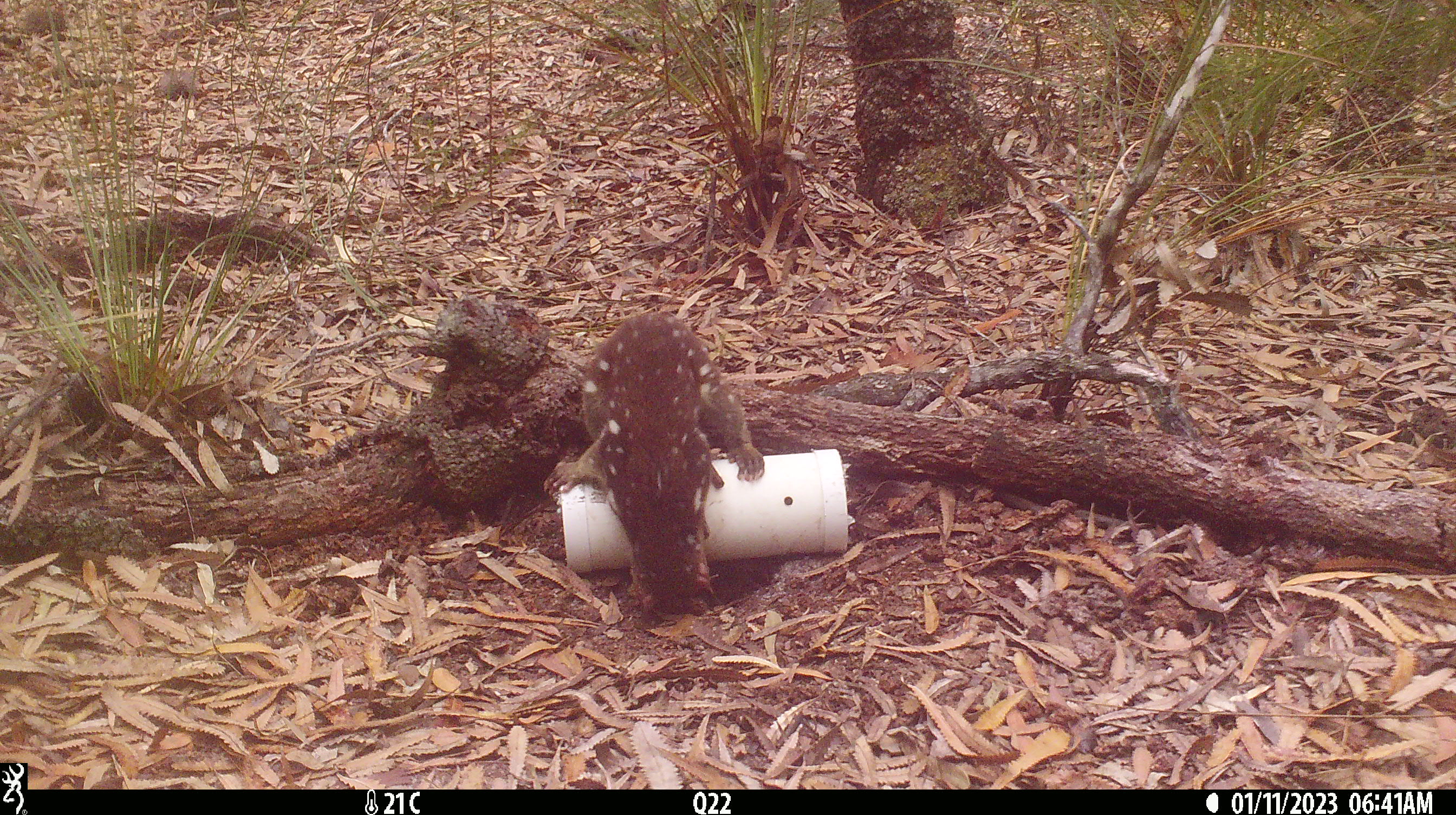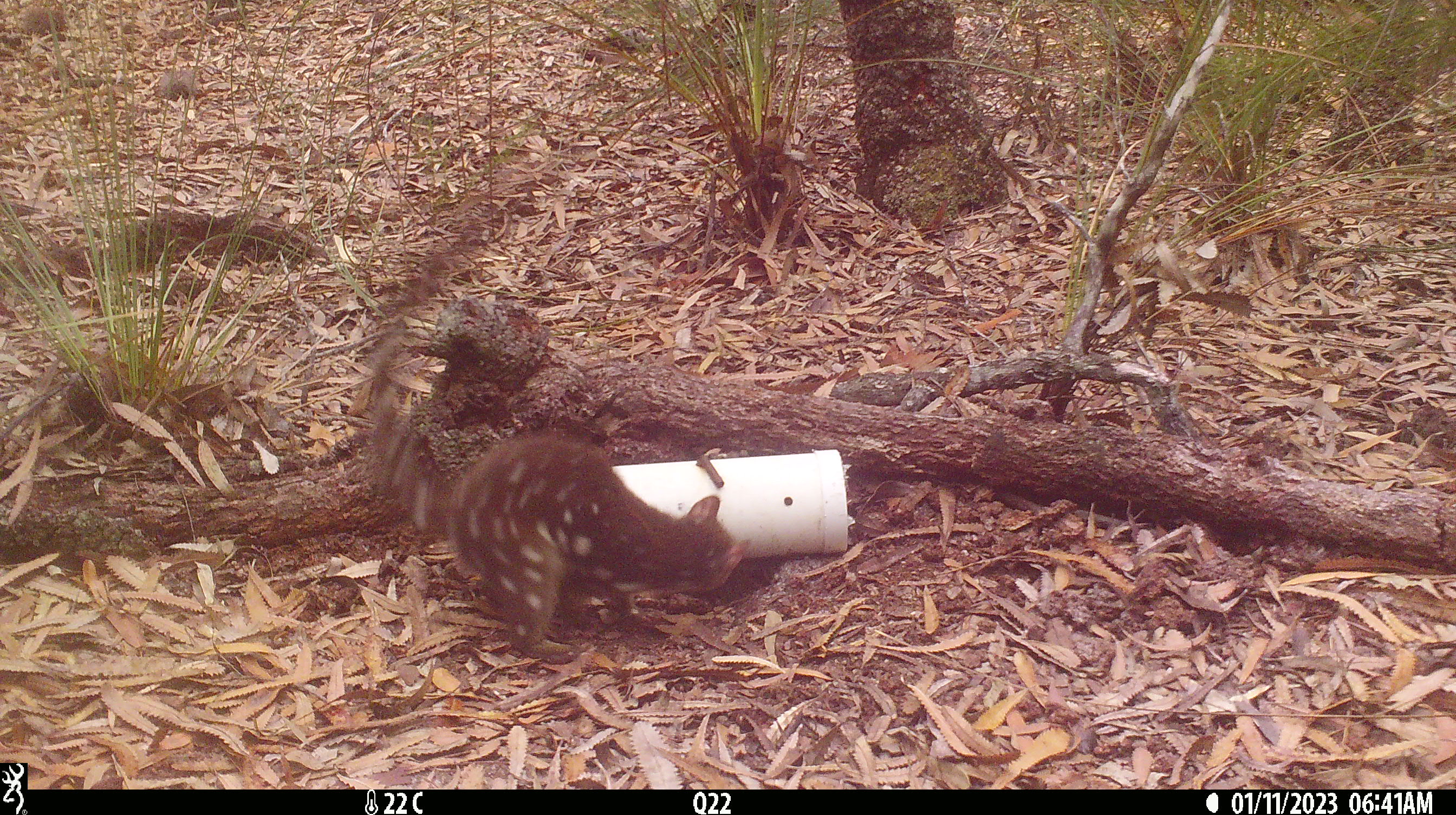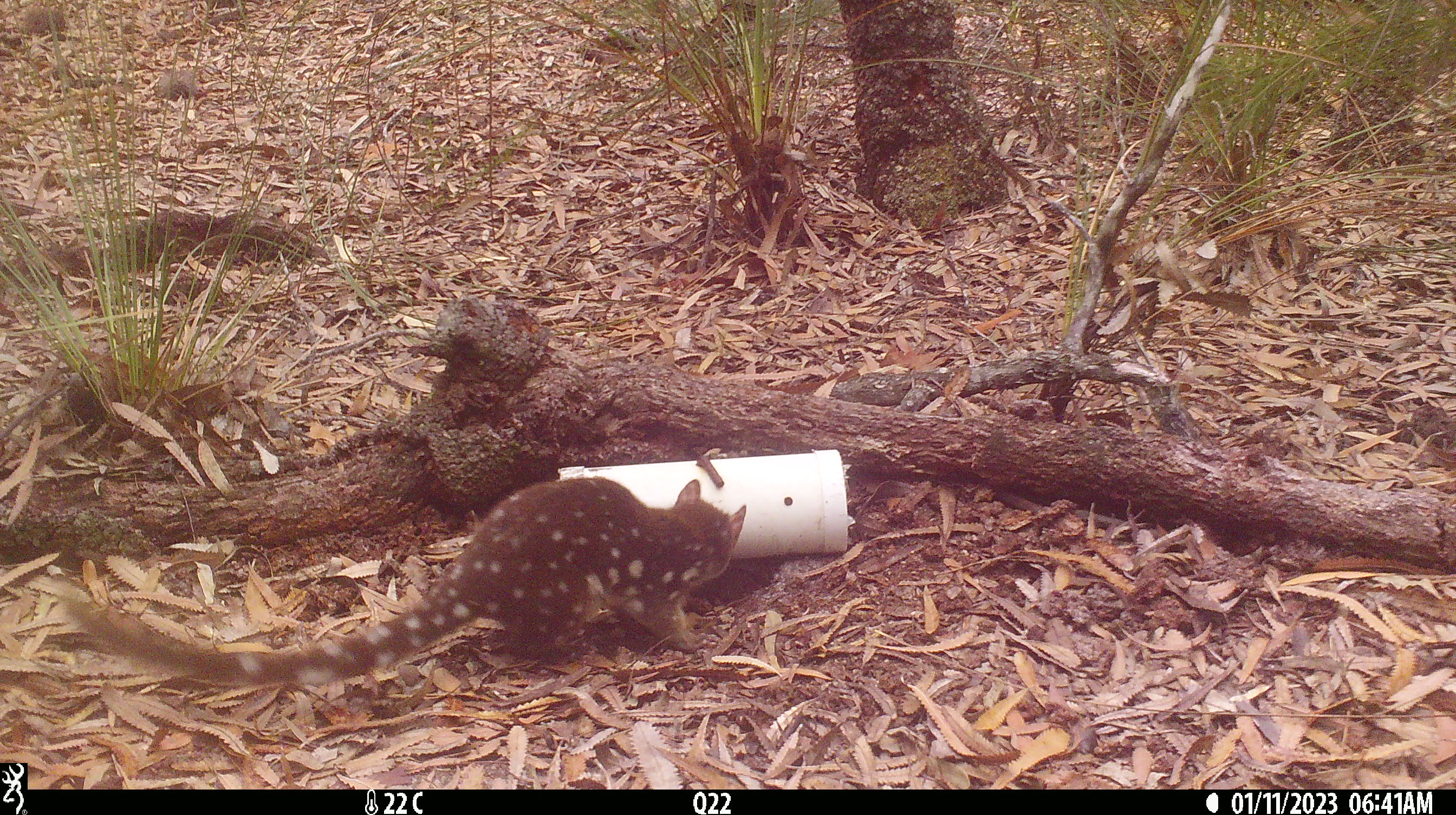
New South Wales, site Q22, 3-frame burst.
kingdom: Animalia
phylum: Chordata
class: Mammalia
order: Dasyuromorphia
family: Dasyuridae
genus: Dasyurus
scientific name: Dasyurus maculatus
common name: spotted-tailed quoll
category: quoll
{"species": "quoll (spotted-tailed quoll) (Dasyurus maculatus)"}